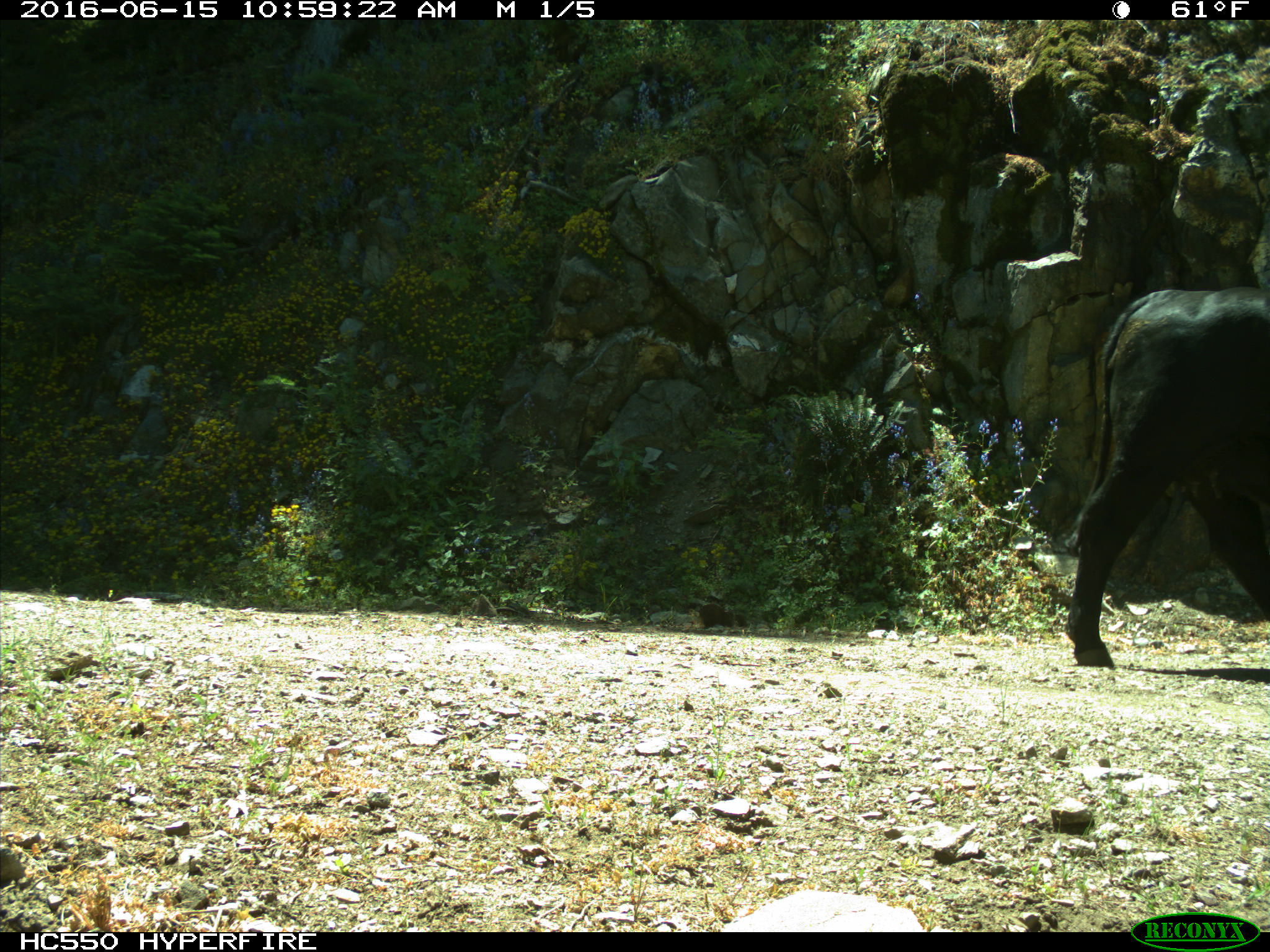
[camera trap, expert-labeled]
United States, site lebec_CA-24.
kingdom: Animalia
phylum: Chordata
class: Mammalia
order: Artiodactyla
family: Bovidae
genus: Bos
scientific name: Bos taurus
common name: domestic cow